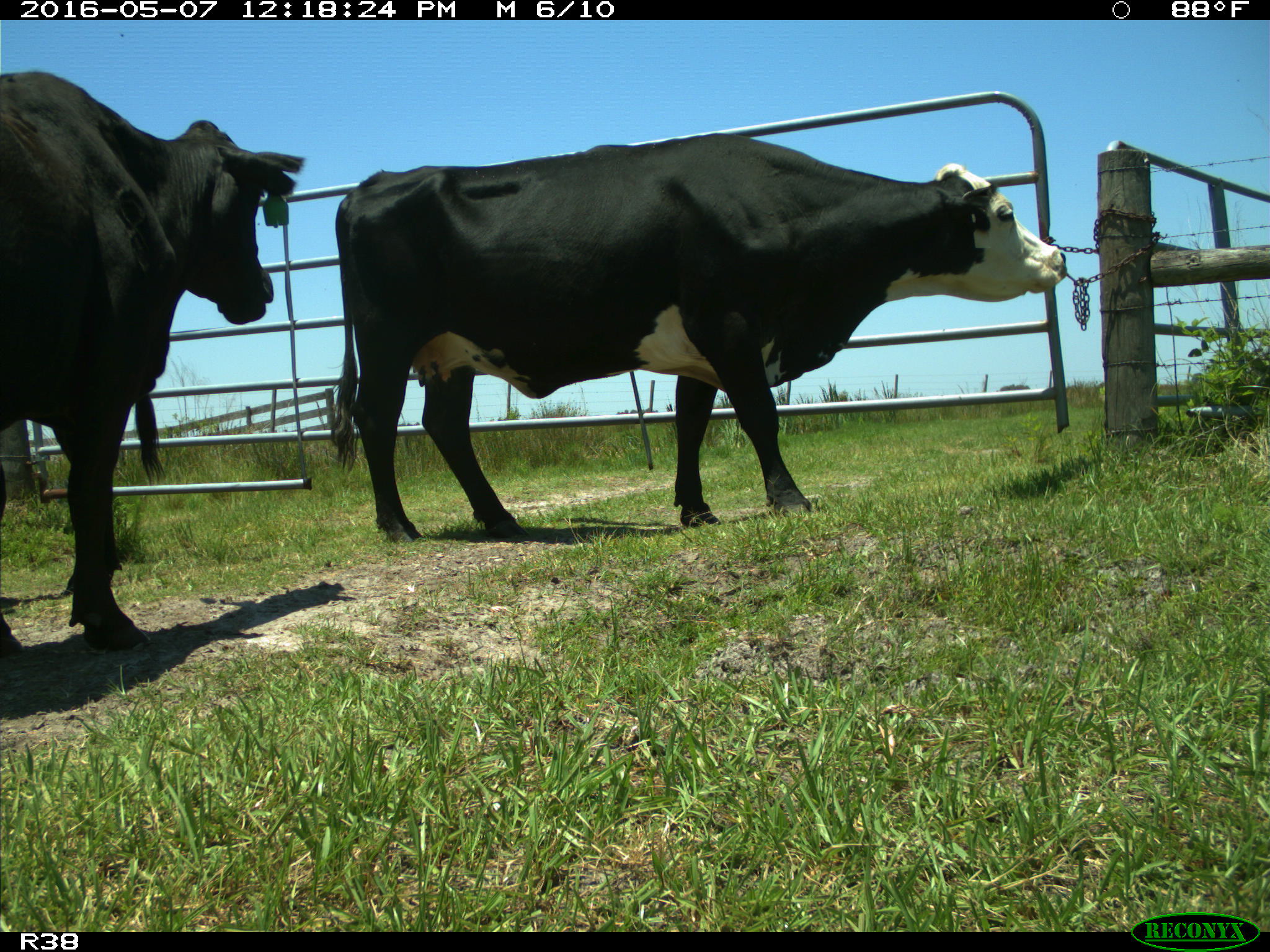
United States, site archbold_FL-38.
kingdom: Animalia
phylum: Chordata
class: Mammalia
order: Artiodactyla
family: Bovidae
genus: Bos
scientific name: Bos taurus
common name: domestic cow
Bos taurus (domestic cow).